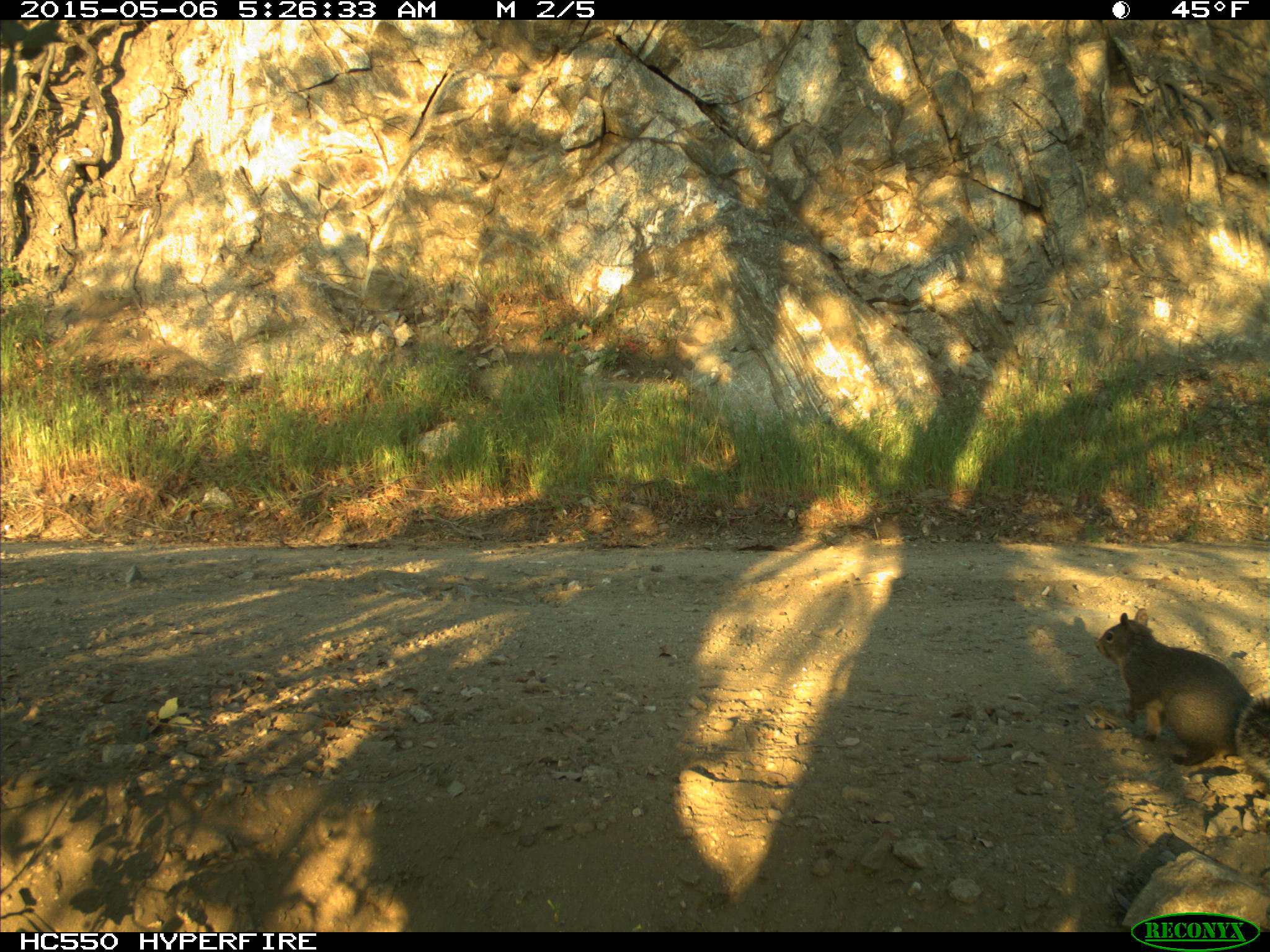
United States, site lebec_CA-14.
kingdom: Animalia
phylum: Chordata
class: Mammalia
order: Rodentia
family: Sciuridae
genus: Sciurus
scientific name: Sciurus carolinensis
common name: eastern gray squirrel